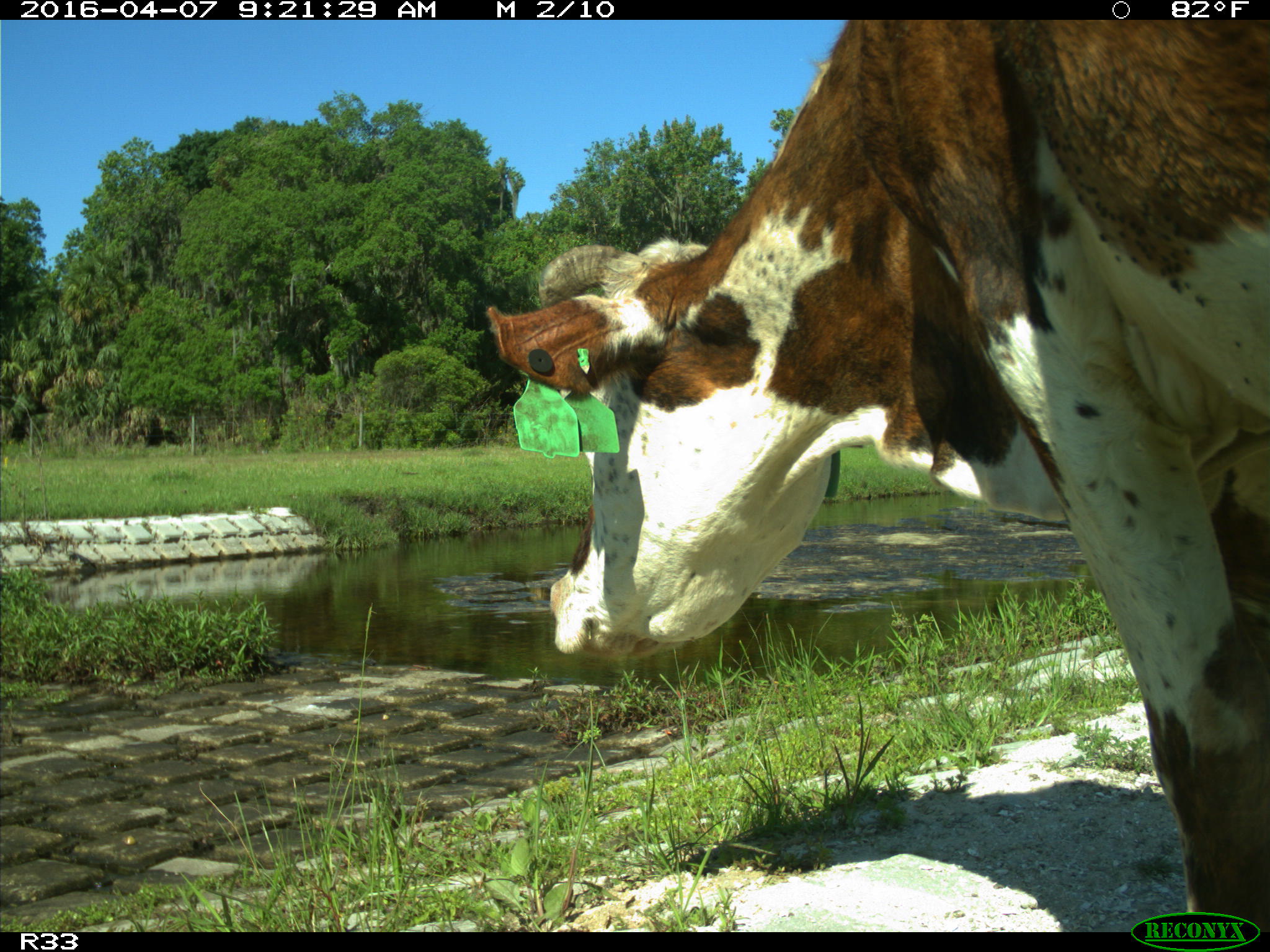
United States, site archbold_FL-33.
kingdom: Animalia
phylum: Chordata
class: Mammalia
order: Artiodactyla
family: Bovidae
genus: Bos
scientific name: Bos taurus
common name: domestic cow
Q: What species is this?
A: Bos taurus (domestic cow).